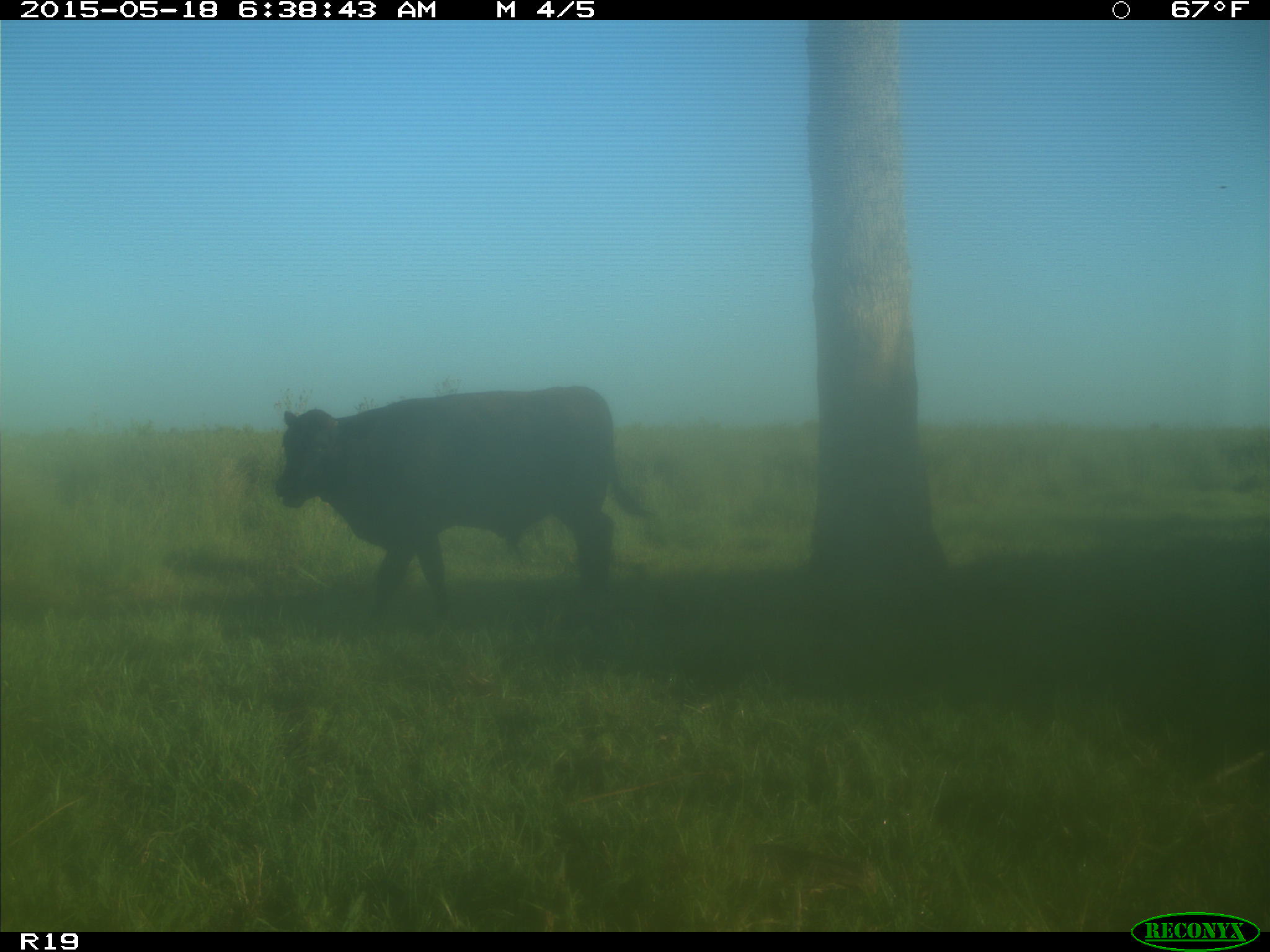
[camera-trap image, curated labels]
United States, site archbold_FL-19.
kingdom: Animalia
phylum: Chordata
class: Mammalia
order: Artiodactyla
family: Bovidae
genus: Bos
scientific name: Bos taurus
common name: domestic cow